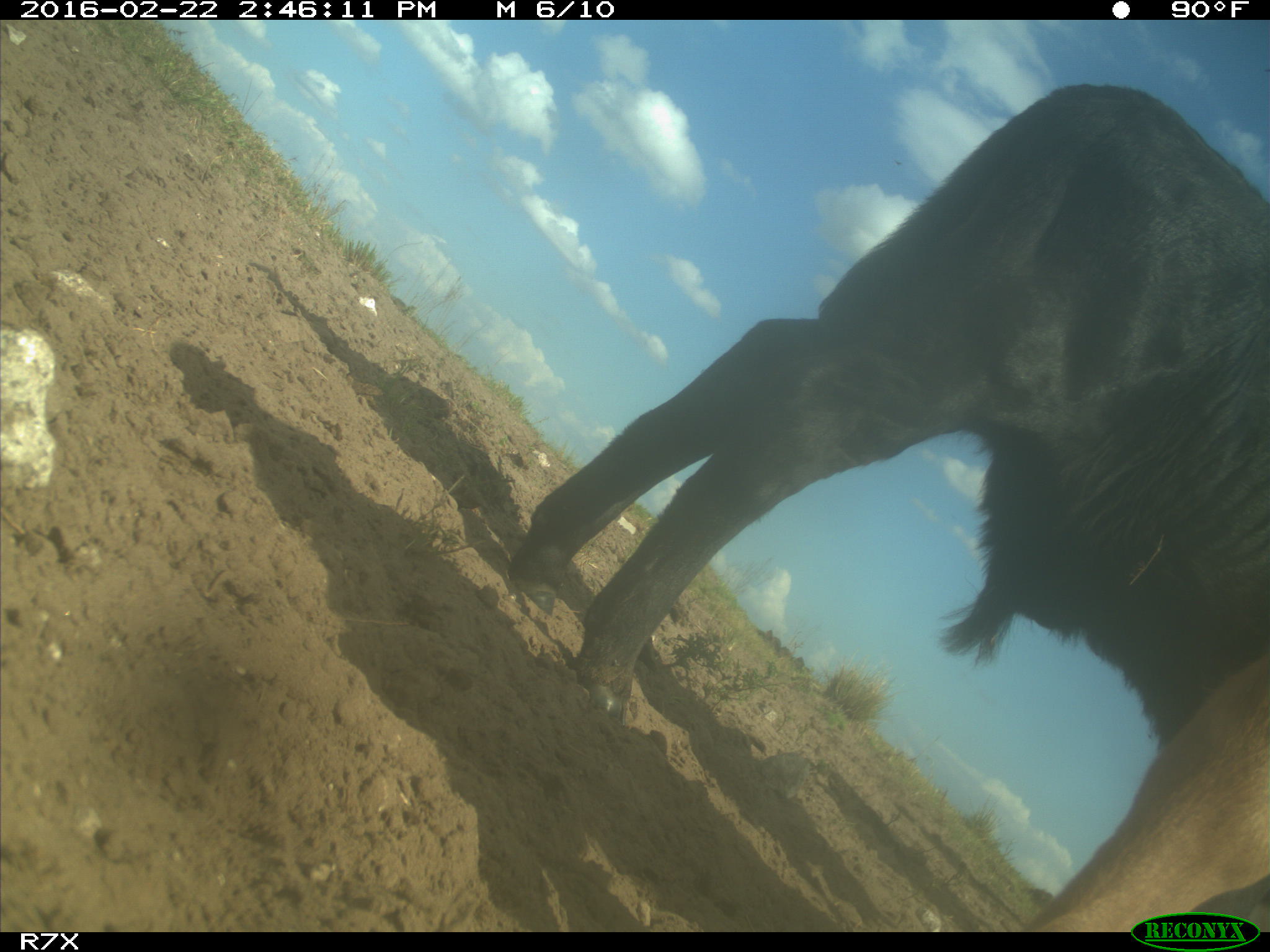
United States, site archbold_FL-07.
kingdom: Animalia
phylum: Chordata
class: Mammalia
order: Artiodactyla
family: Bovidae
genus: Bos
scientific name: Bos taurus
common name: domestic cow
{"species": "Bos taurus (domestic cow)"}